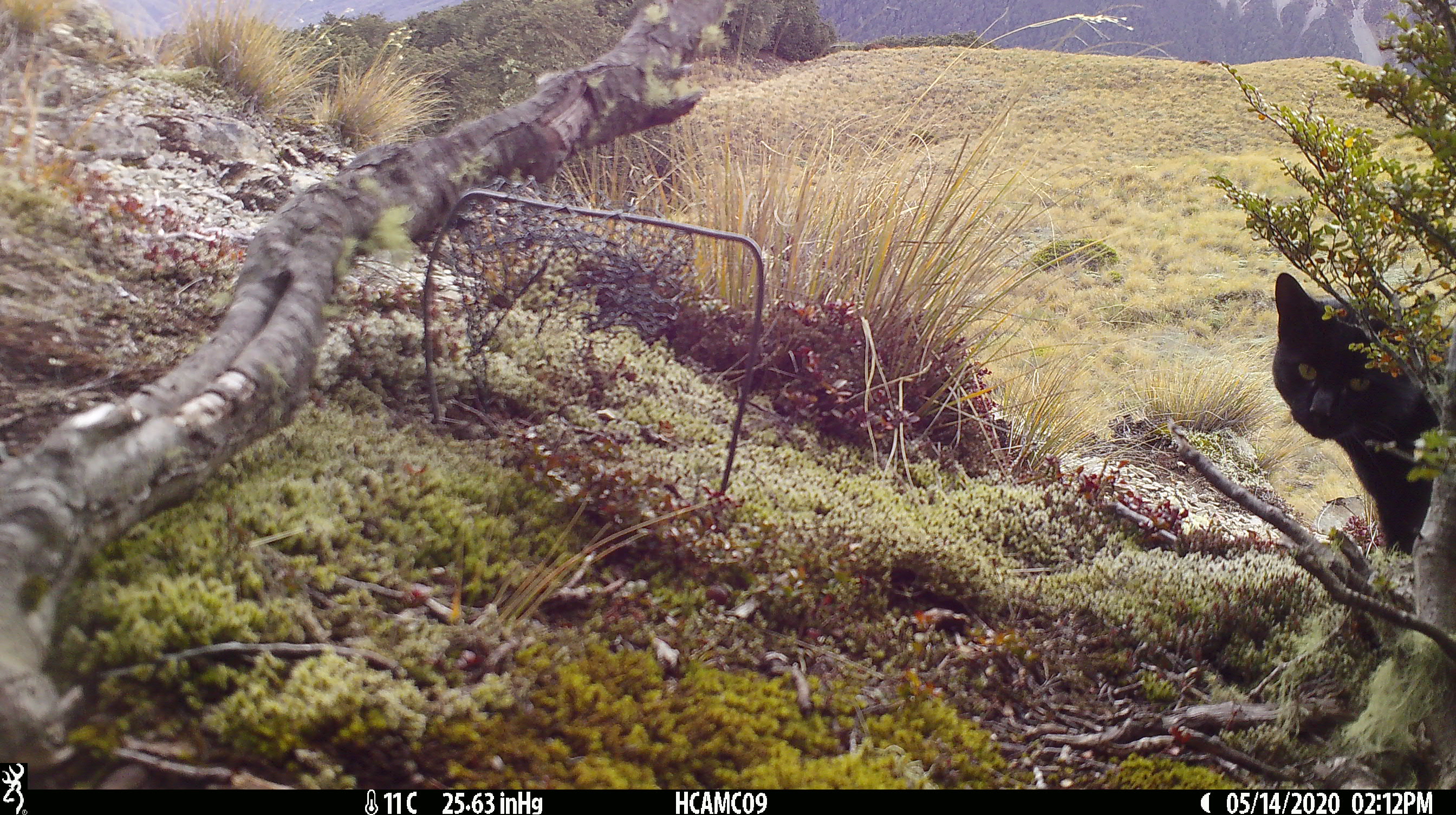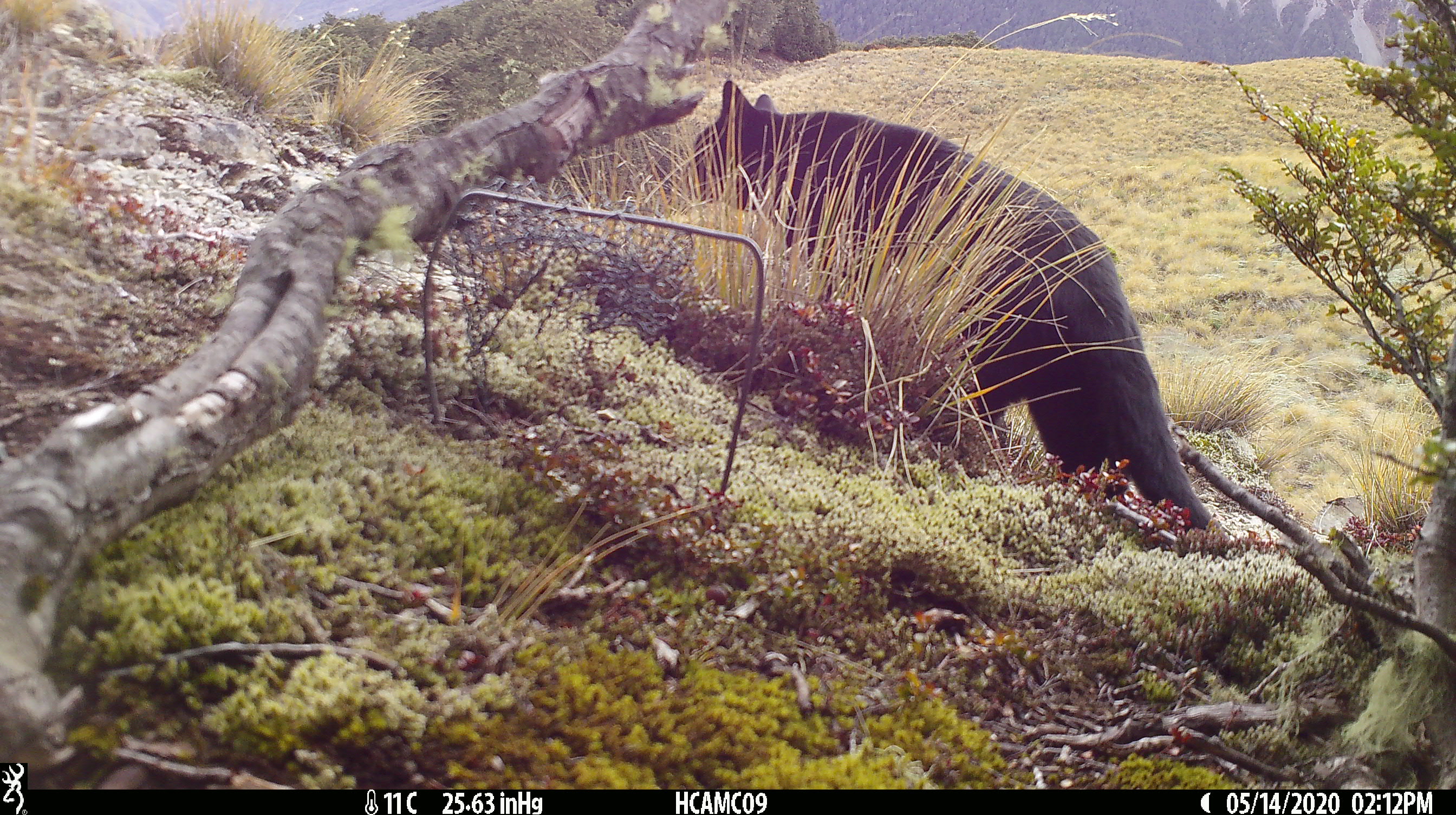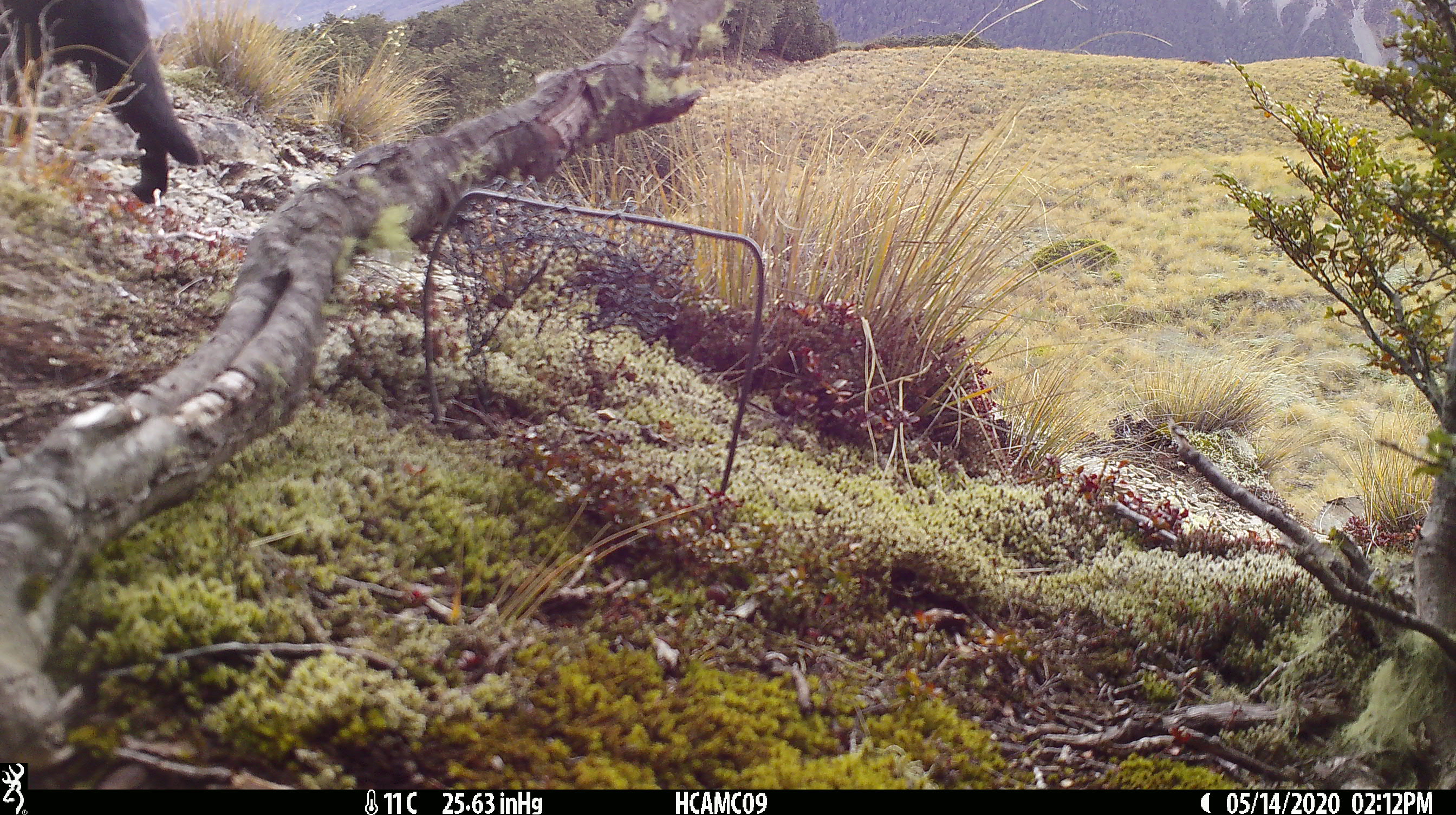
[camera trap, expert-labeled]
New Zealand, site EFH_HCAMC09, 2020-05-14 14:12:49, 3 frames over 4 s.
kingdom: Animalia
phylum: Chordata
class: Mammalia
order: Carnivora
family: Felidae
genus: Felis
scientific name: Felis catus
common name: domestic cat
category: cat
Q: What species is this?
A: Cat (domestic cat) (Felis catus).